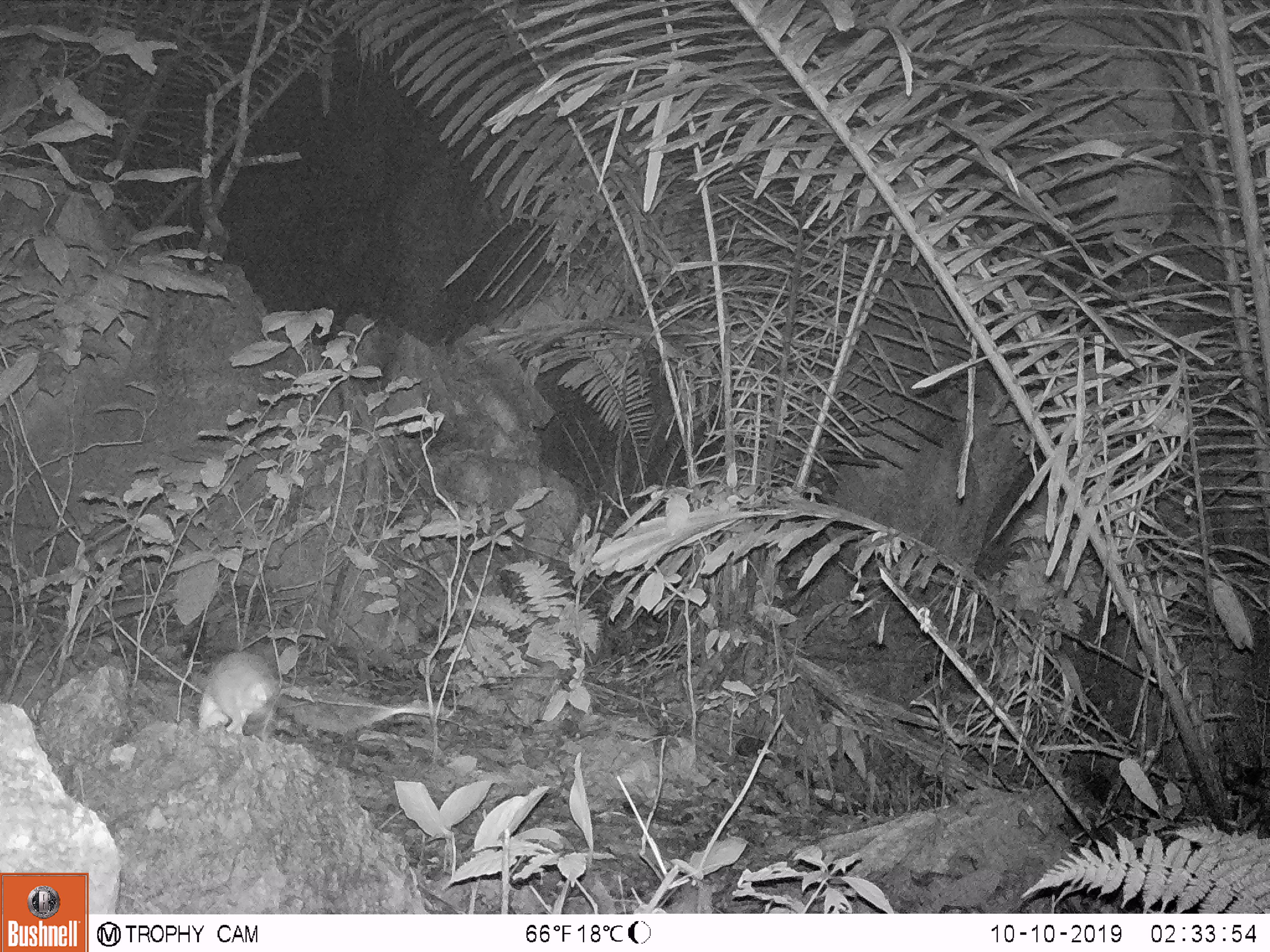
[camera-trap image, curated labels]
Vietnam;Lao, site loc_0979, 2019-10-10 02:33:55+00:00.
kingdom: Animalia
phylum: Chordata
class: Mammalia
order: Rodentia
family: Muridae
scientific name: Muridae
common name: old-world mice and rats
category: unidentified murid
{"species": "unidentified murid (old-world mice and rats) (Muridae)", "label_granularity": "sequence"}